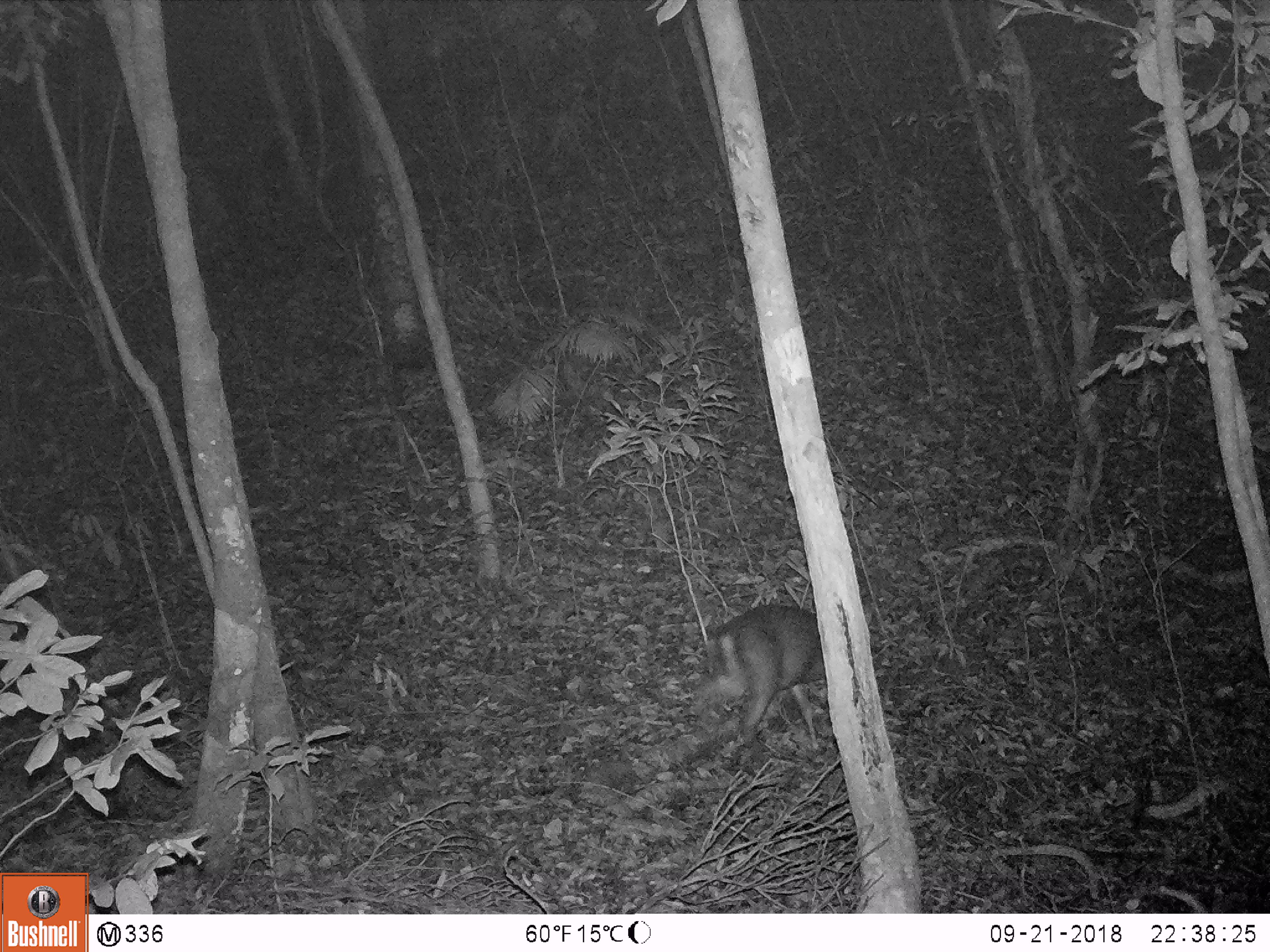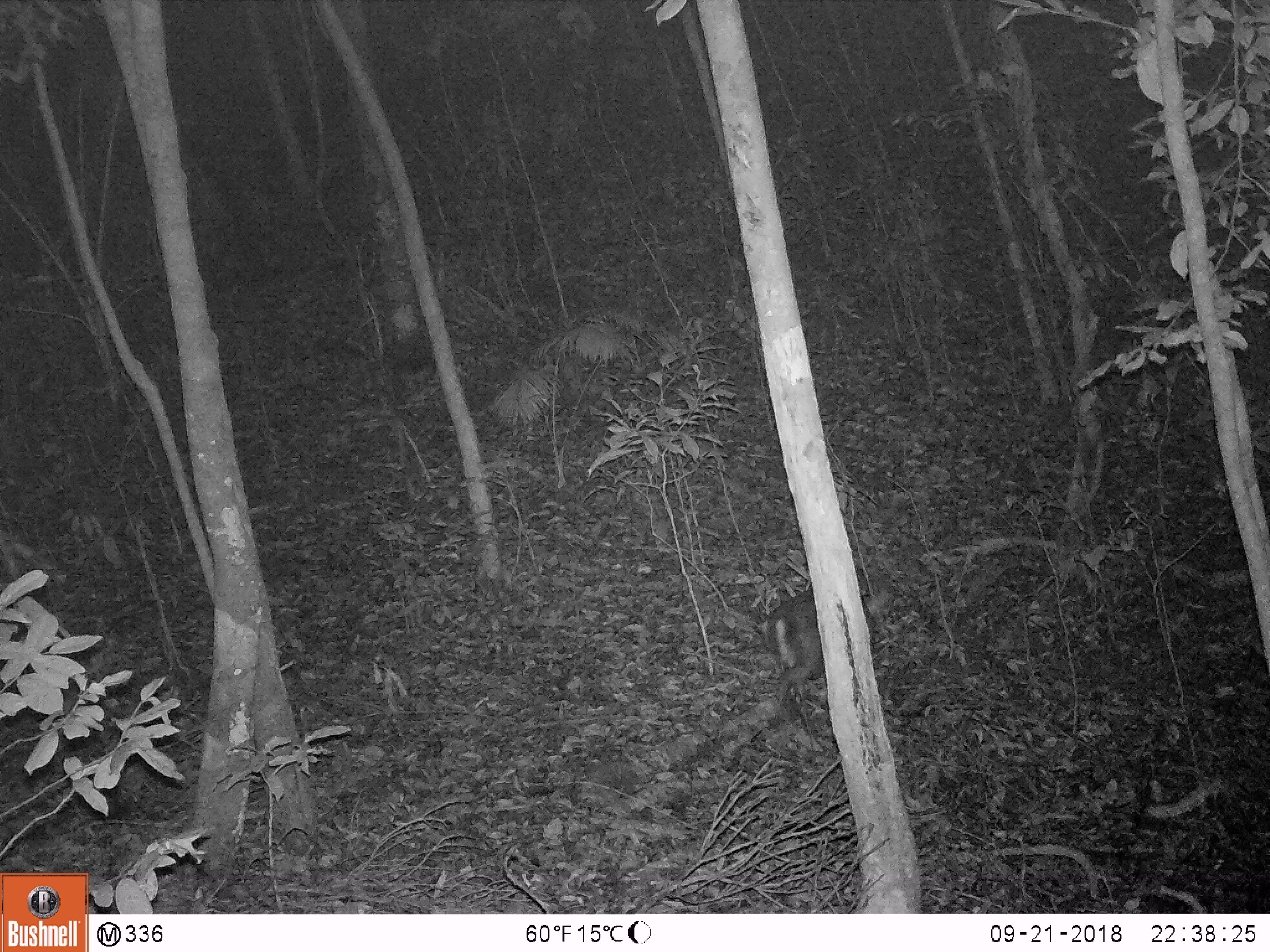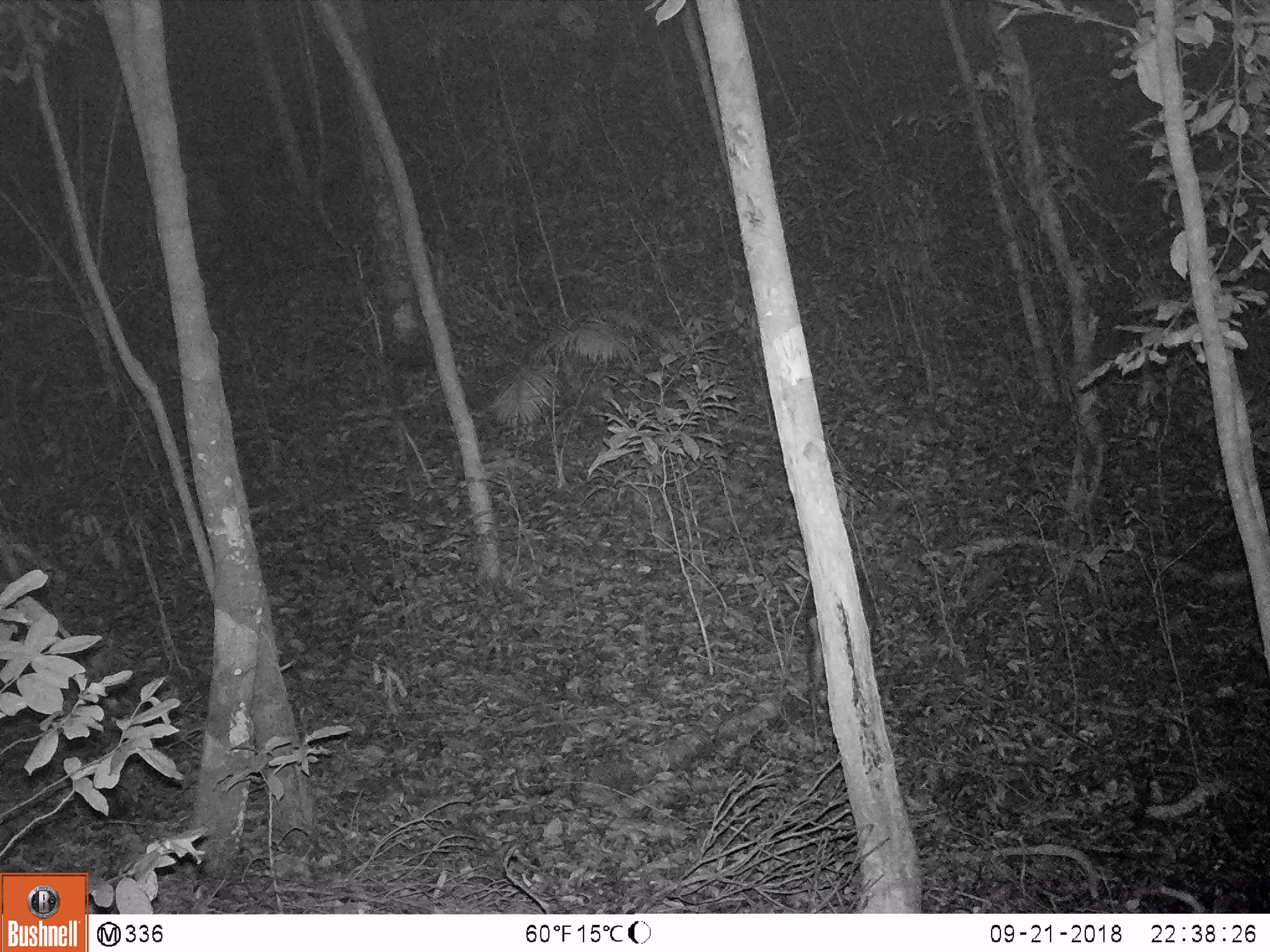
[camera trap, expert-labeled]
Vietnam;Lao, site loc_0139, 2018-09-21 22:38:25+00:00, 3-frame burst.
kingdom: Animalia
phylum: Chordata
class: Mammalia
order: Artiodactyla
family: Cervidae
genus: Muntiacus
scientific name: Muntiacus rooseveltorum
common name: roosevelt's muntjac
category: roosevelts muntjac group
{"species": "roosevelts muntjac group (roosevelt's muntjac) (Muntiacus rooseveltorum)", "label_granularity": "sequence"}